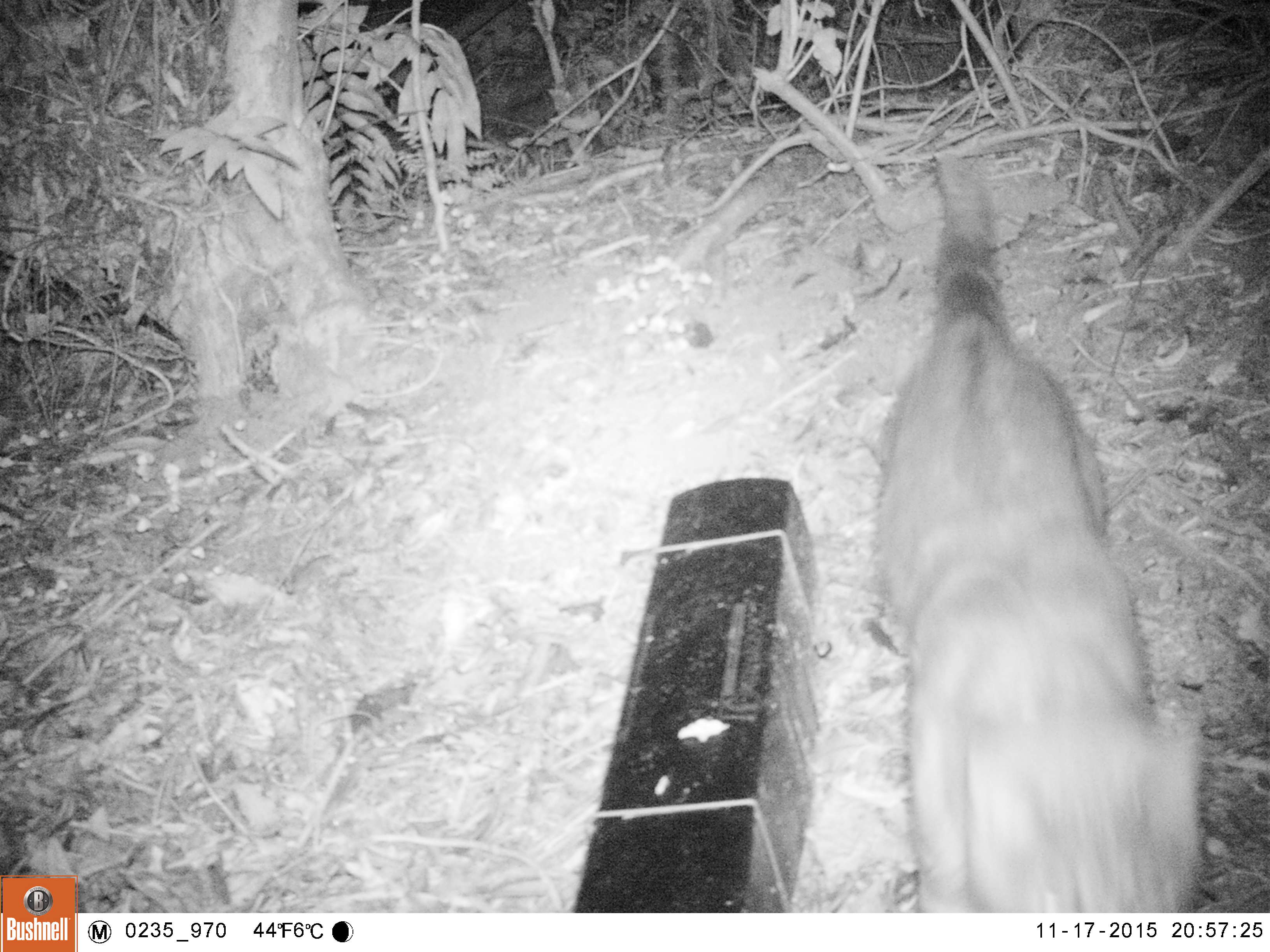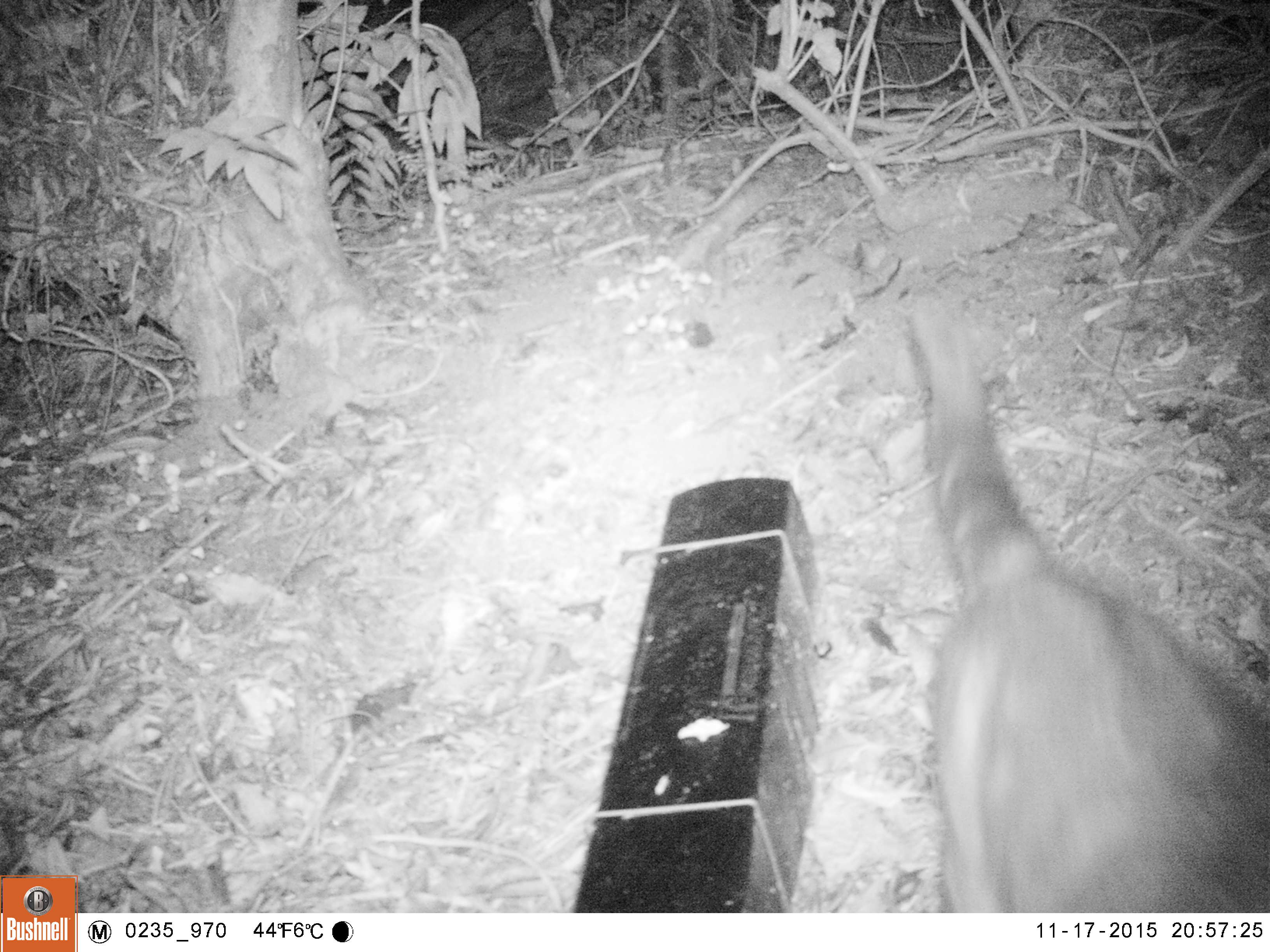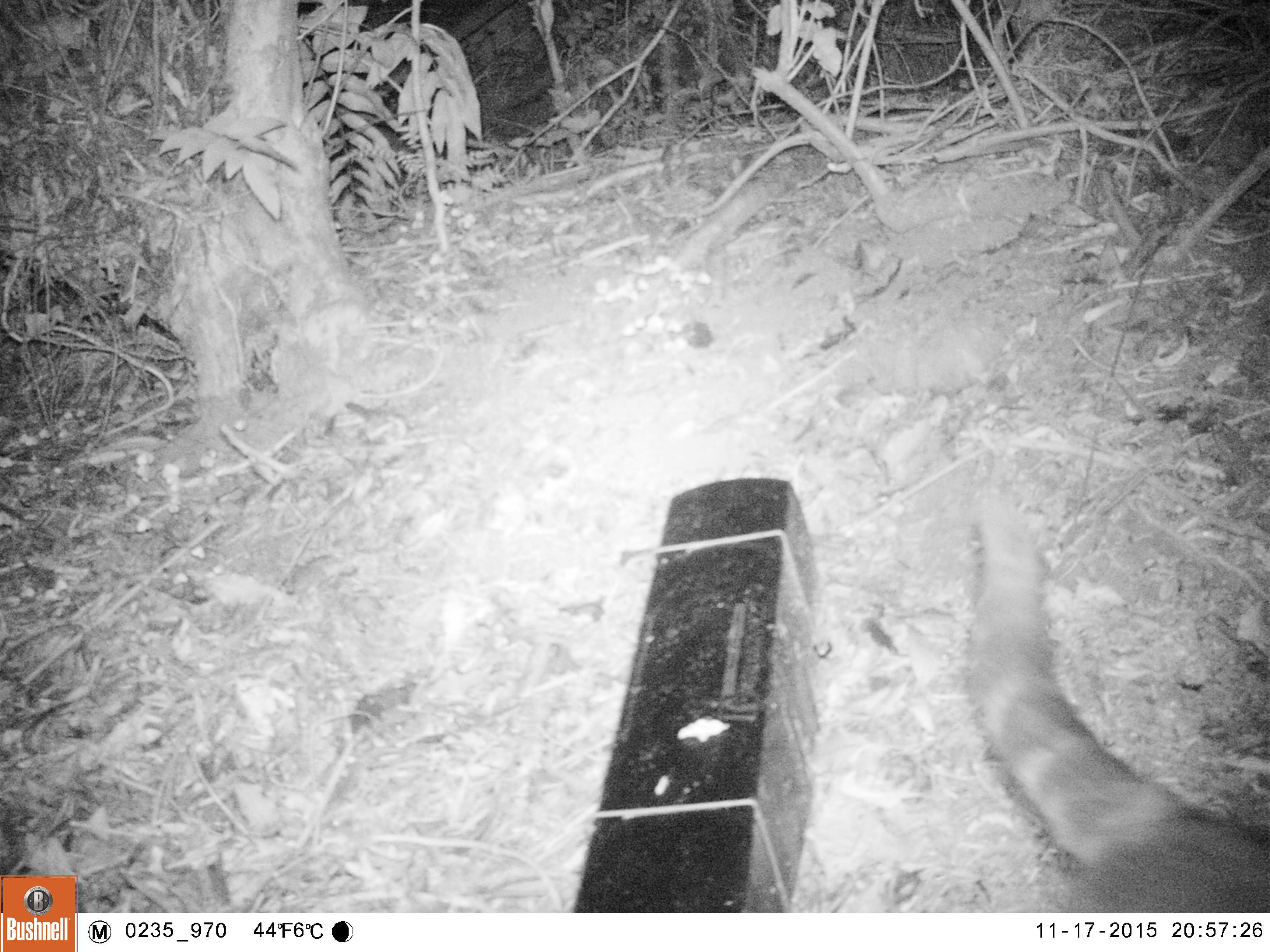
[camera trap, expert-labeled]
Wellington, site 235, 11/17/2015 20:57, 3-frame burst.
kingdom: Animalia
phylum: Chordata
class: Mammalia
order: Carnivora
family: Felidae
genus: Felis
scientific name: Felis catus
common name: cat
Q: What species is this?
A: Cat (Felis catus).